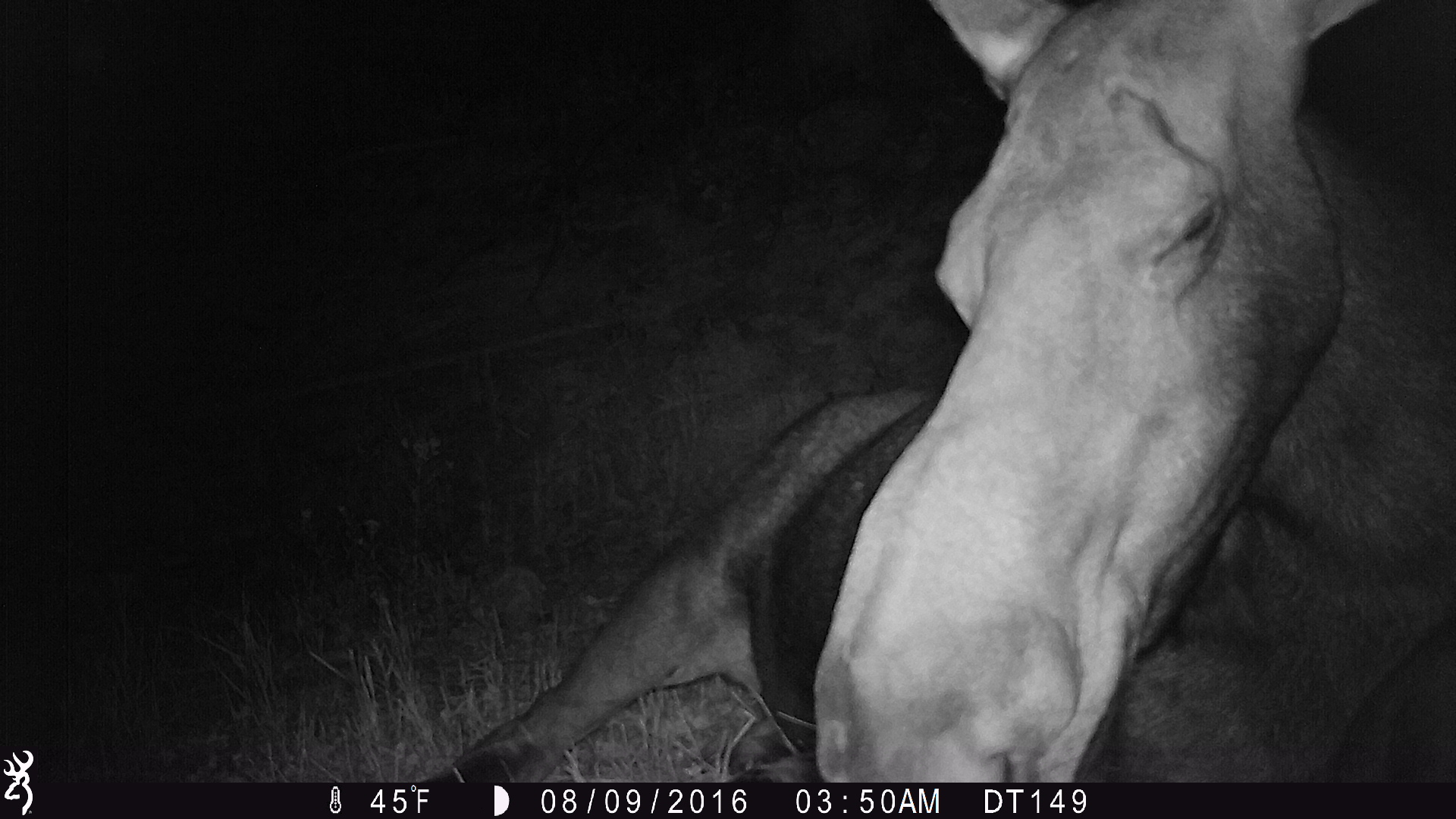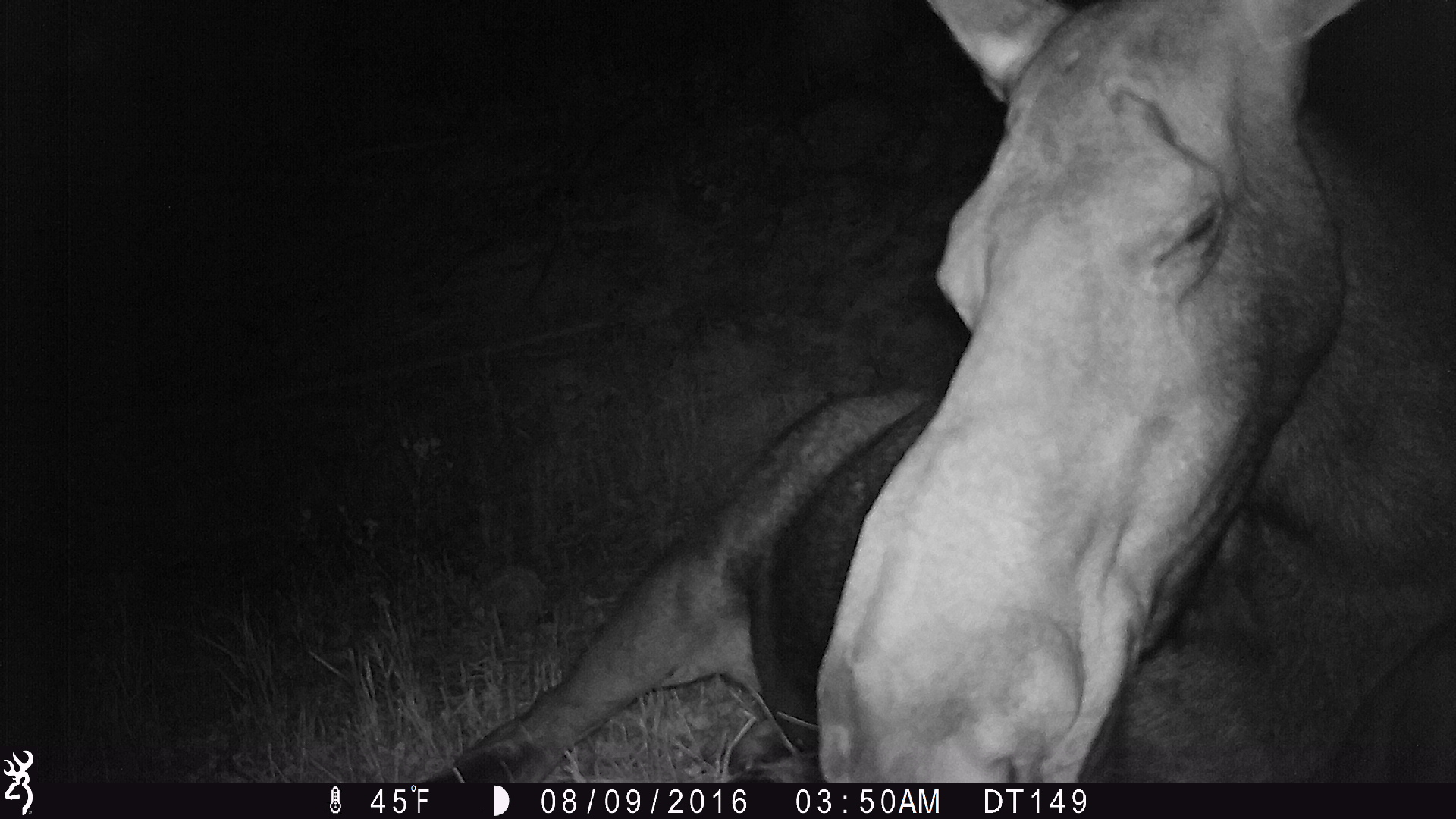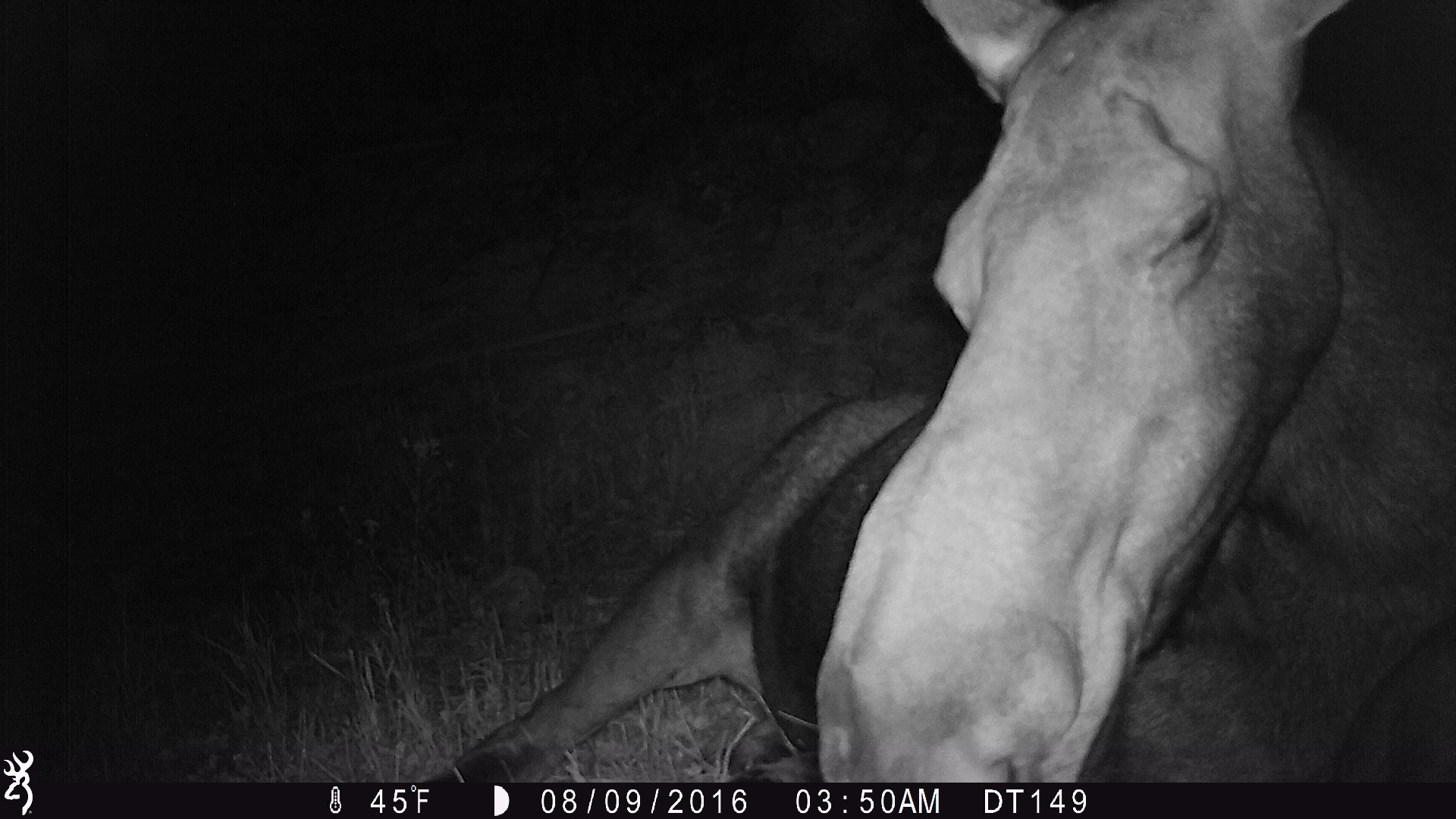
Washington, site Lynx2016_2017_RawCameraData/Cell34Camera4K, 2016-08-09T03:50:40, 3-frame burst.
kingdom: Animalia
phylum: Chordata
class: Mammalia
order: Artiodactyla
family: Cervidae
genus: Alces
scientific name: Alces alces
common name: moose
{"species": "Alces alces (moose)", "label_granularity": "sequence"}